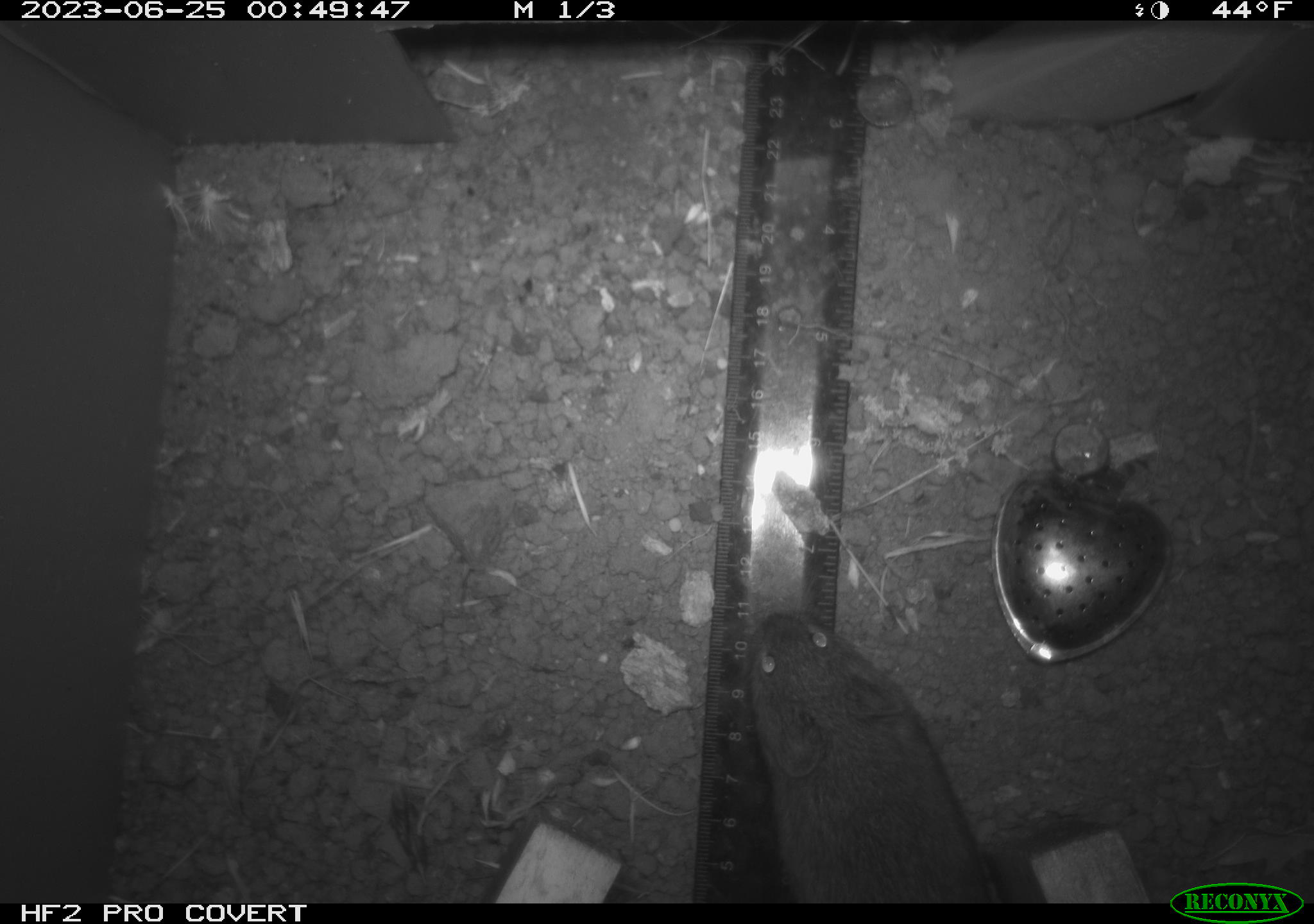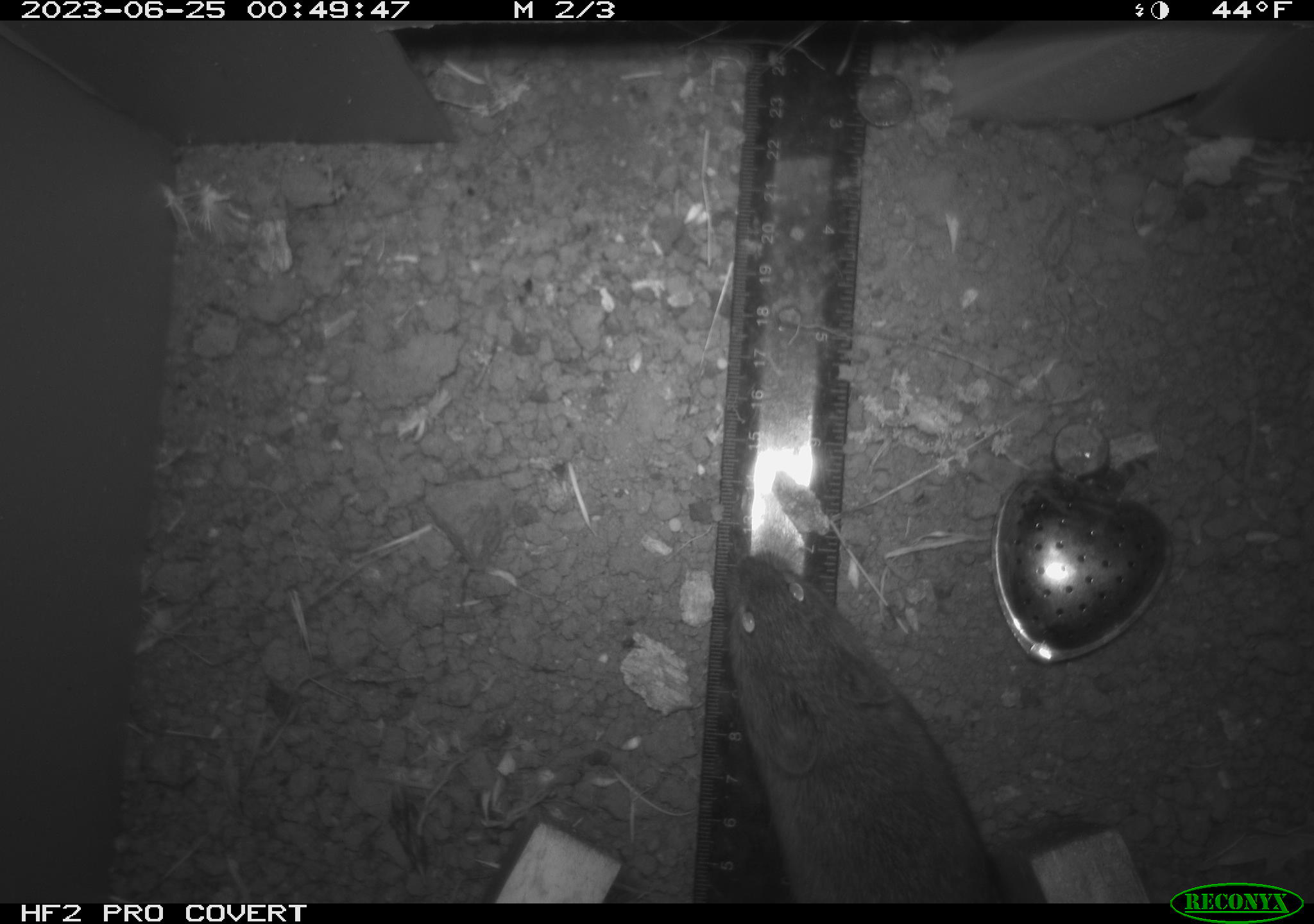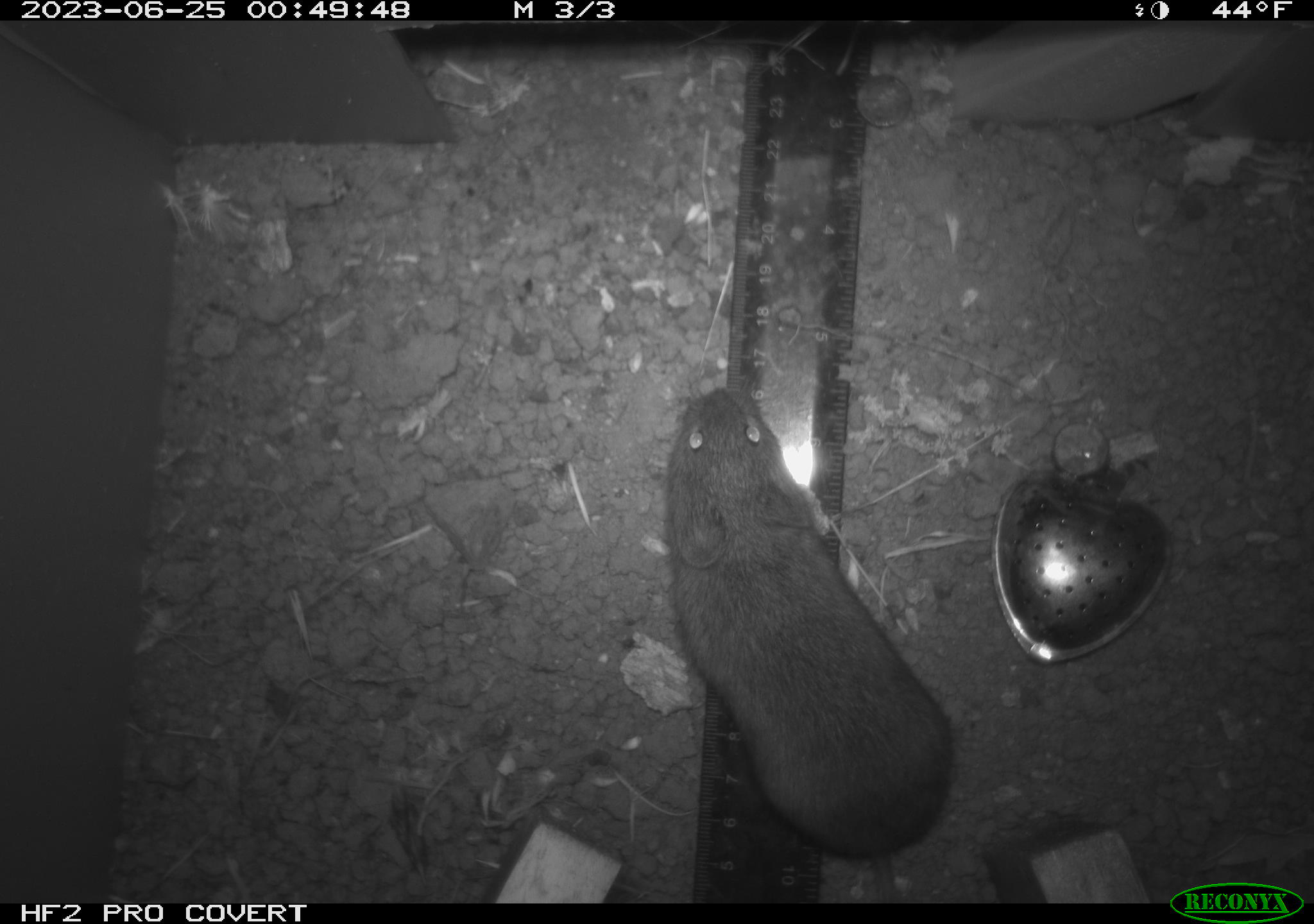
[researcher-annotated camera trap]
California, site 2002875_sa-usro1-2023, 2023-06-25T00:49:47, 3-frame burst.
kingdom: Animalia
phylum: Chordata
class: Mammalia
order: Rodentia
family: Cricetidae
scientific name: Arvicolinae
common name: voles, lemmings, and muskrats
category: arvicolinae subfamily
Arvicolinae subfamily (voles, lemmings, and muskrats) (Arvicolinae).